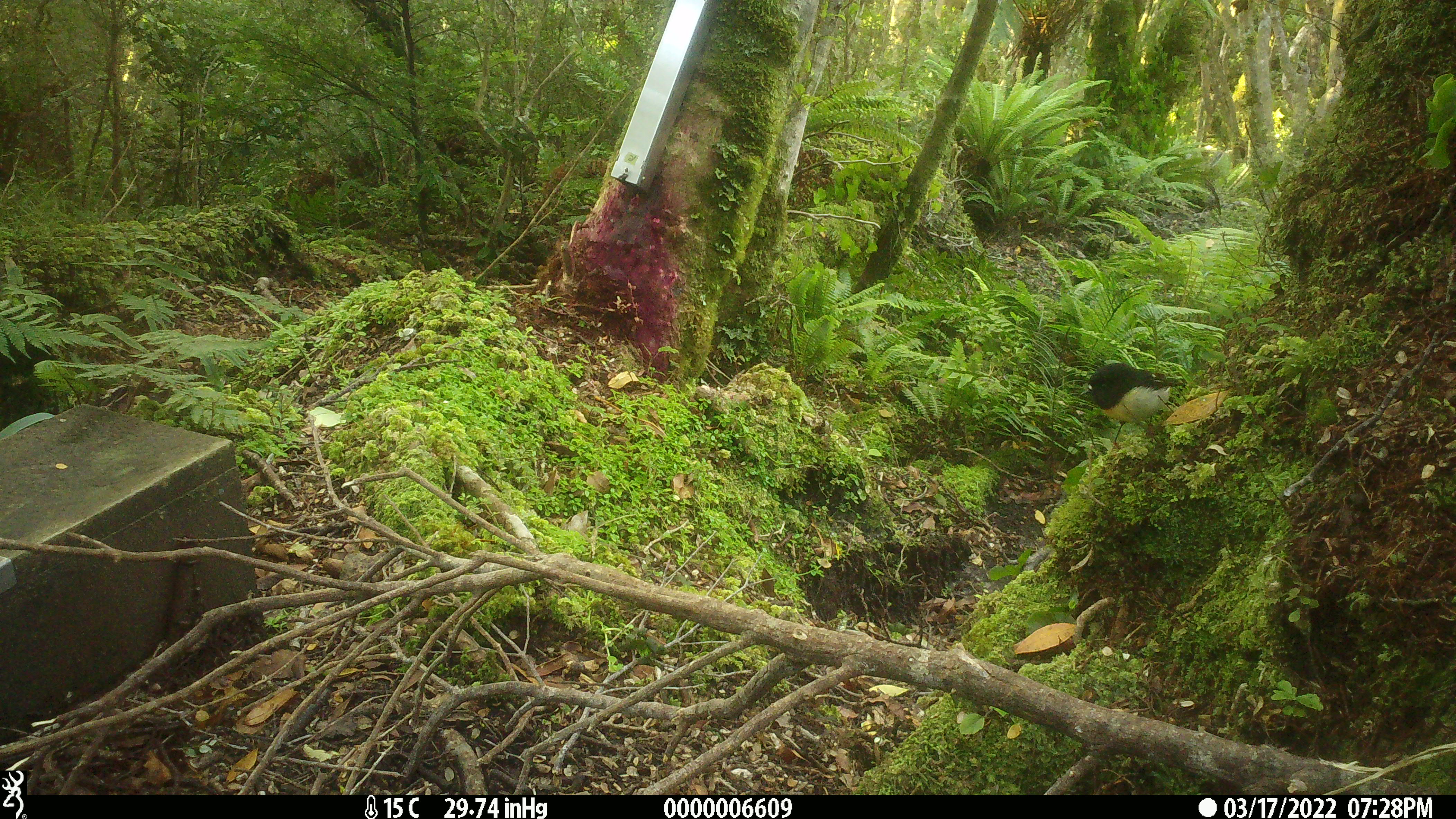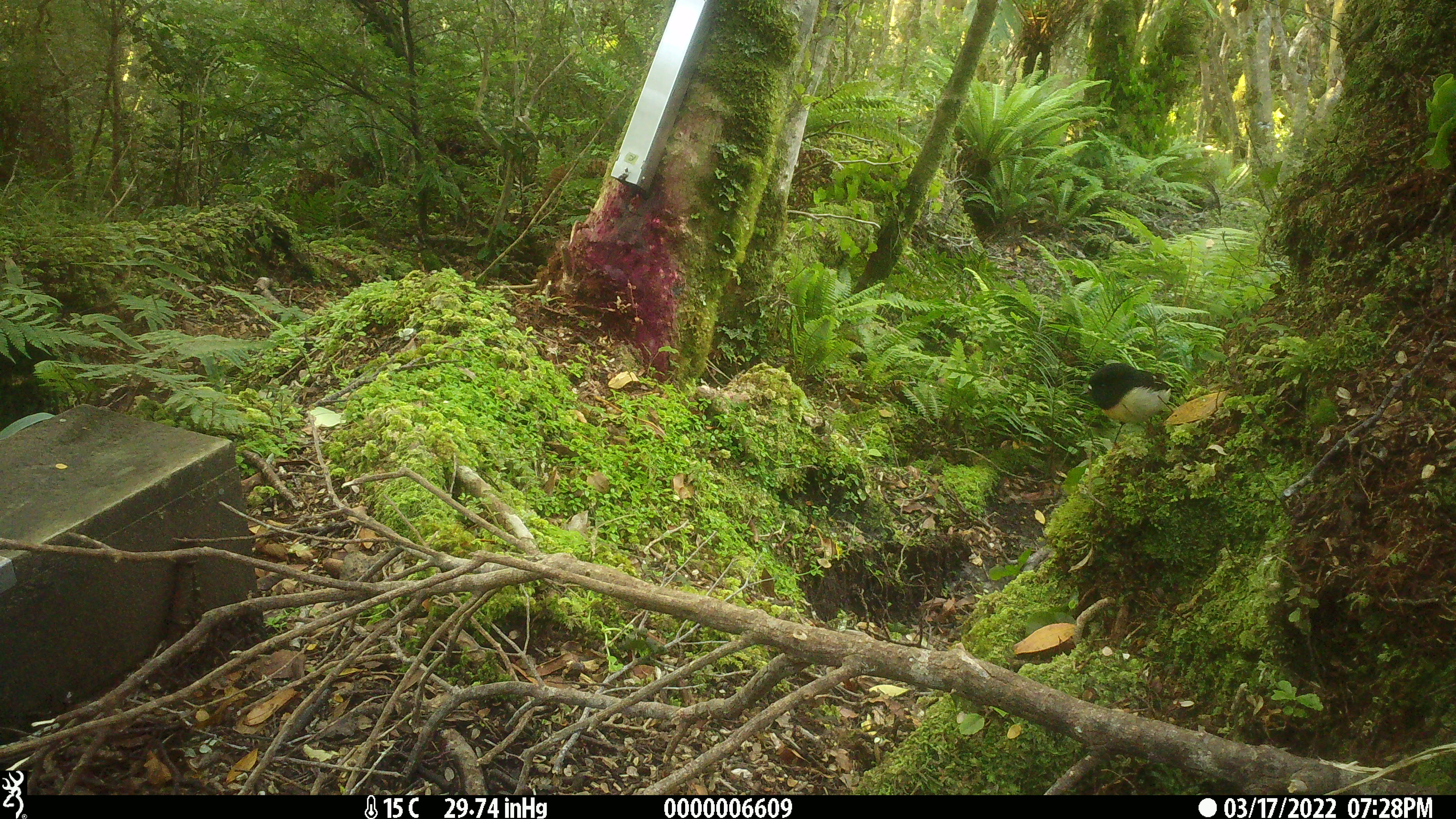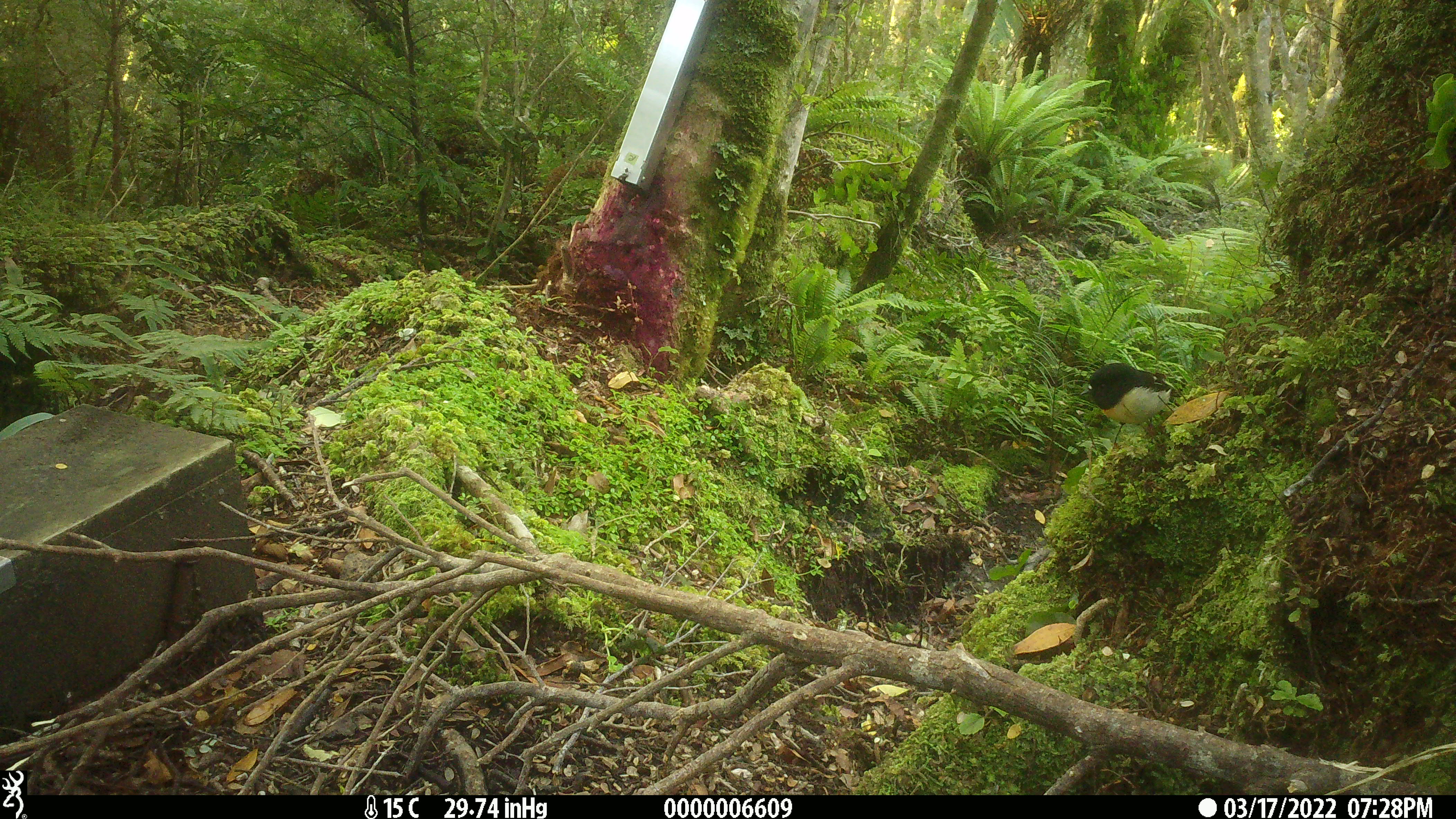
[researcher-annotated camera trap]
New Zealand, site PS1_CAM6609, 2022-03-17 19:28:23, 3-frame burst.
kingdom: Animalia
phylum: Chordata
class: Aves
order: Passeriformes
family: Petroicidae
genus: Petroica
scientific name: Petroica macrocephala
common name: tomtit